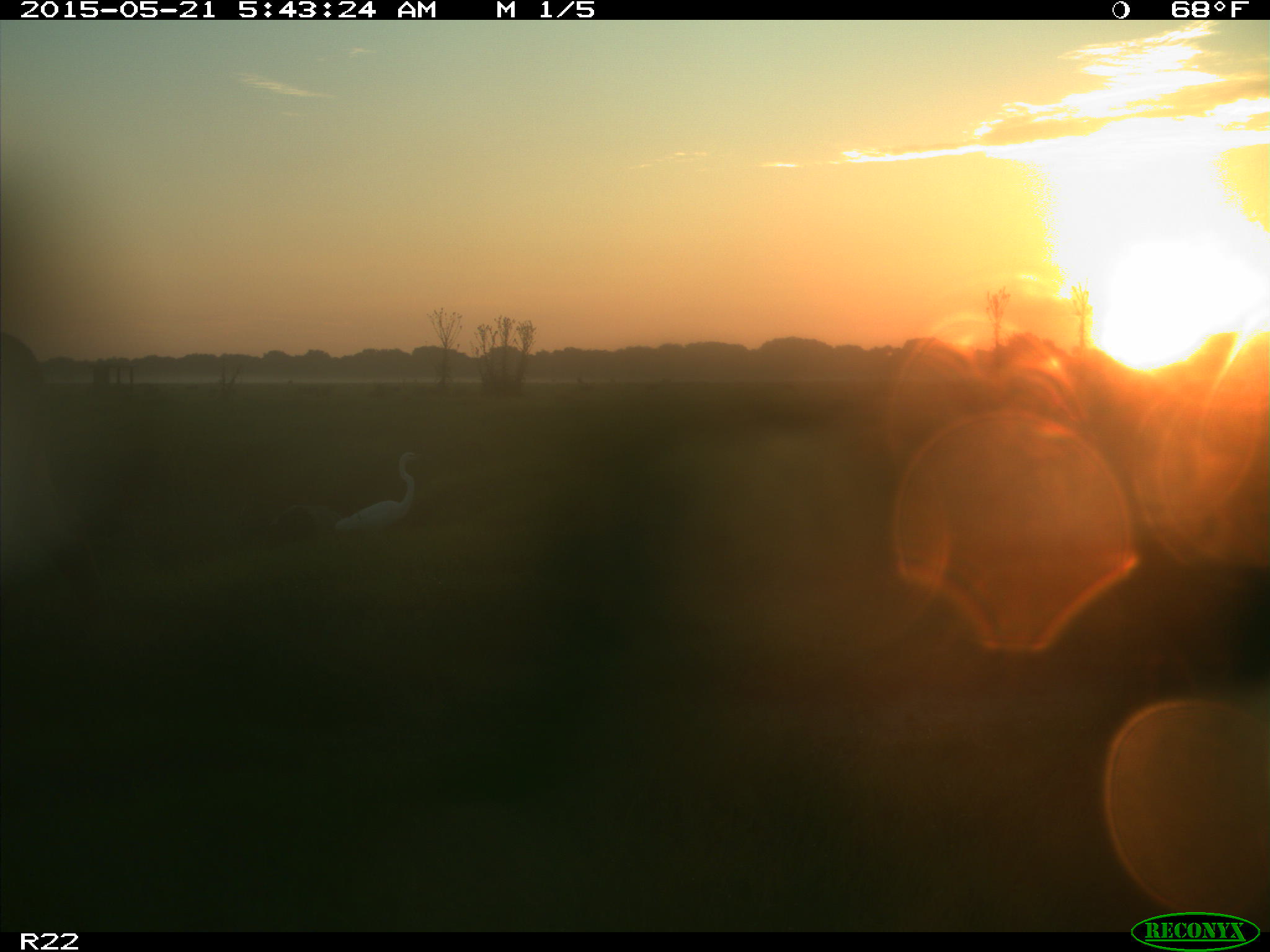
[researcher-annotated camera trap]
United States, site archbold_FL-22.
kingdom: Animalia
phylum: Chordata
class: Mammalia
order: Artiodactyla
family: Bovidae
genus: Bos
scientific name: Bos taurus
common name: domestic cow